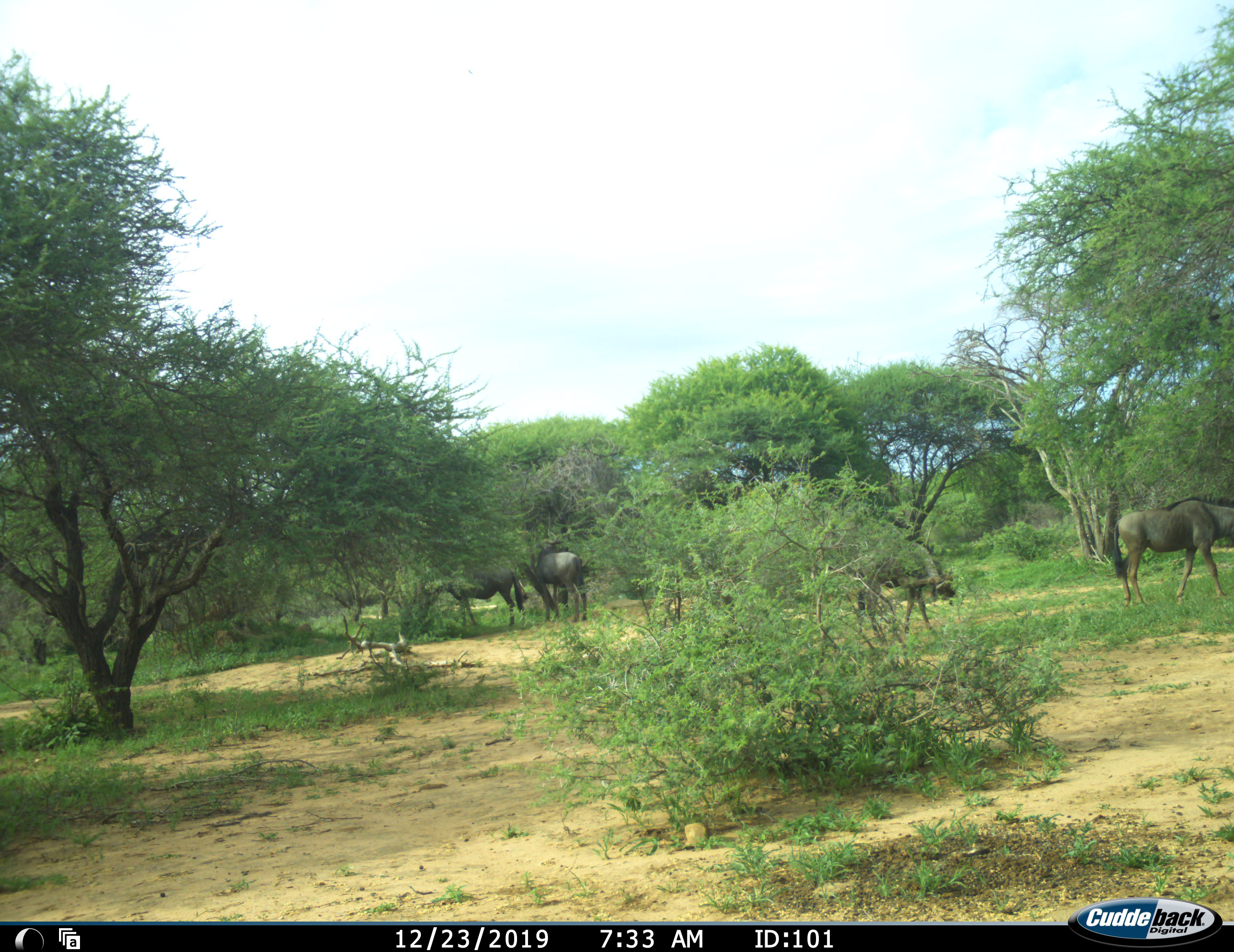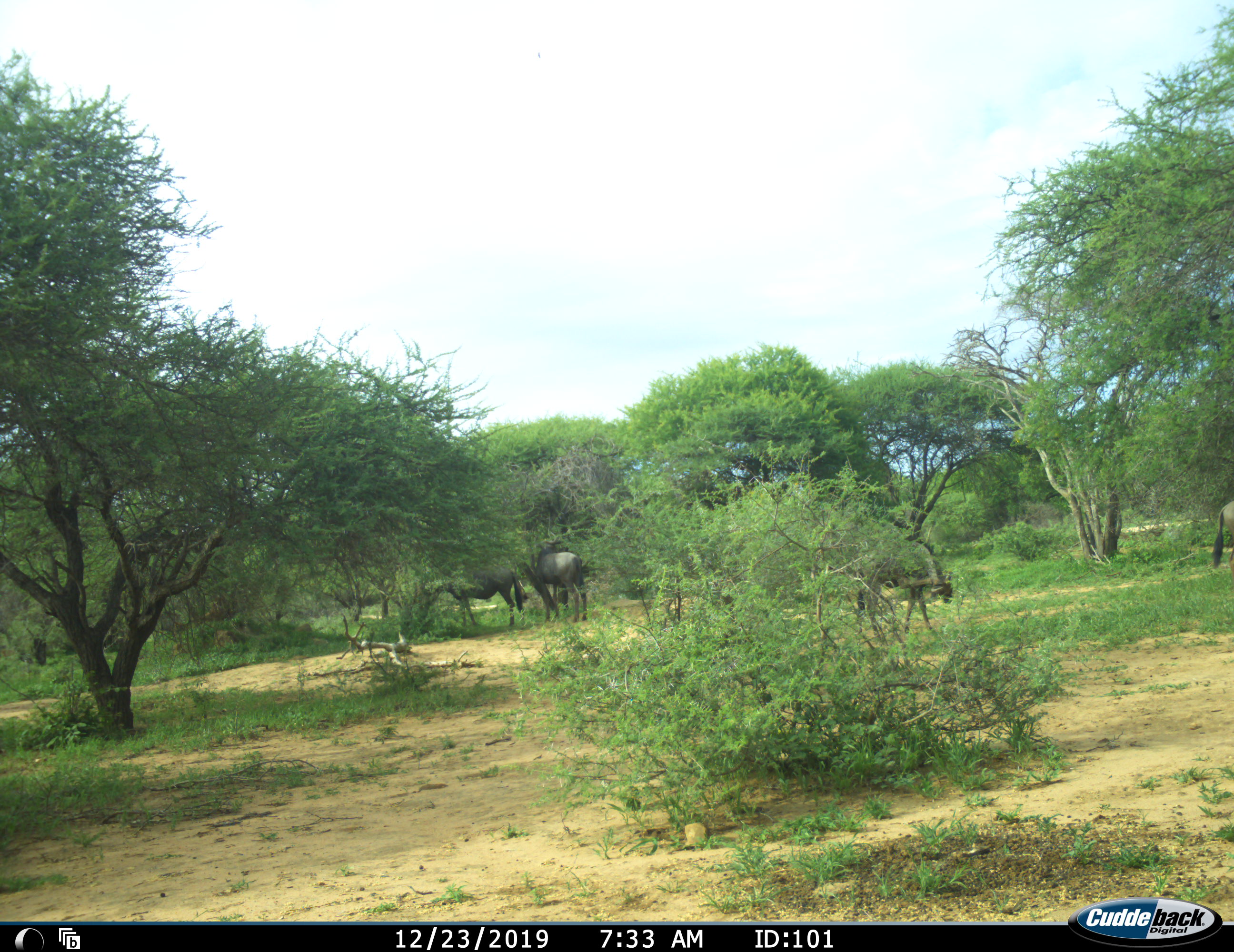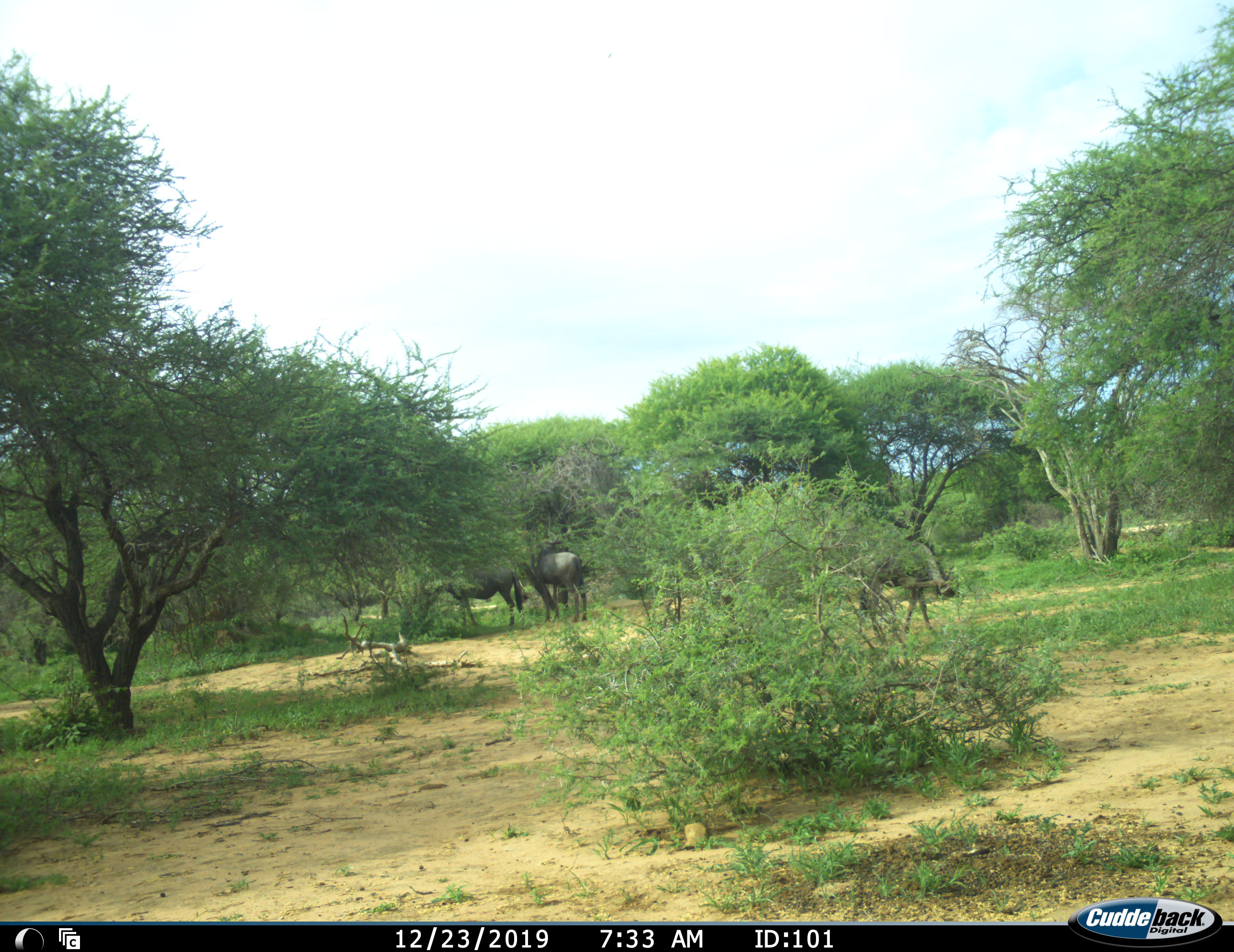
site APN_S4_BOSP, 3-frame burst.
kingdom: Animalia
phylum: Chordata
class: Mammalia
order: Artiodactyla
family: Bovidae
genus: Connochaetes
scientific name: Connochaetes taurinus taurinus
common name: blue wildebeest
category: wildebeestblue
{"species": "wildebeestblue (blue wildebeest) (Connochaetes taurinus taurinus)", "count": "4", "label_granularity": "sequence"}